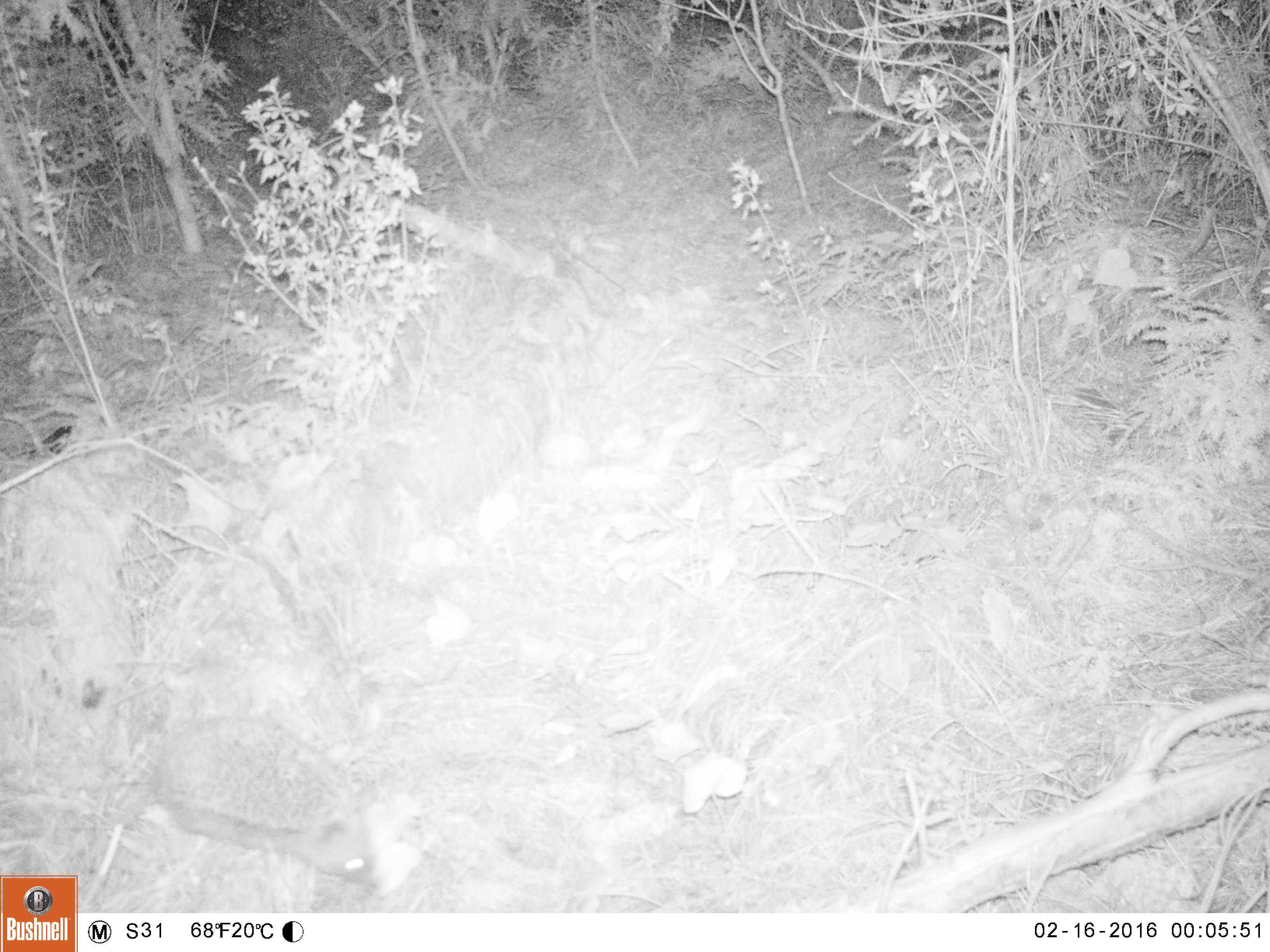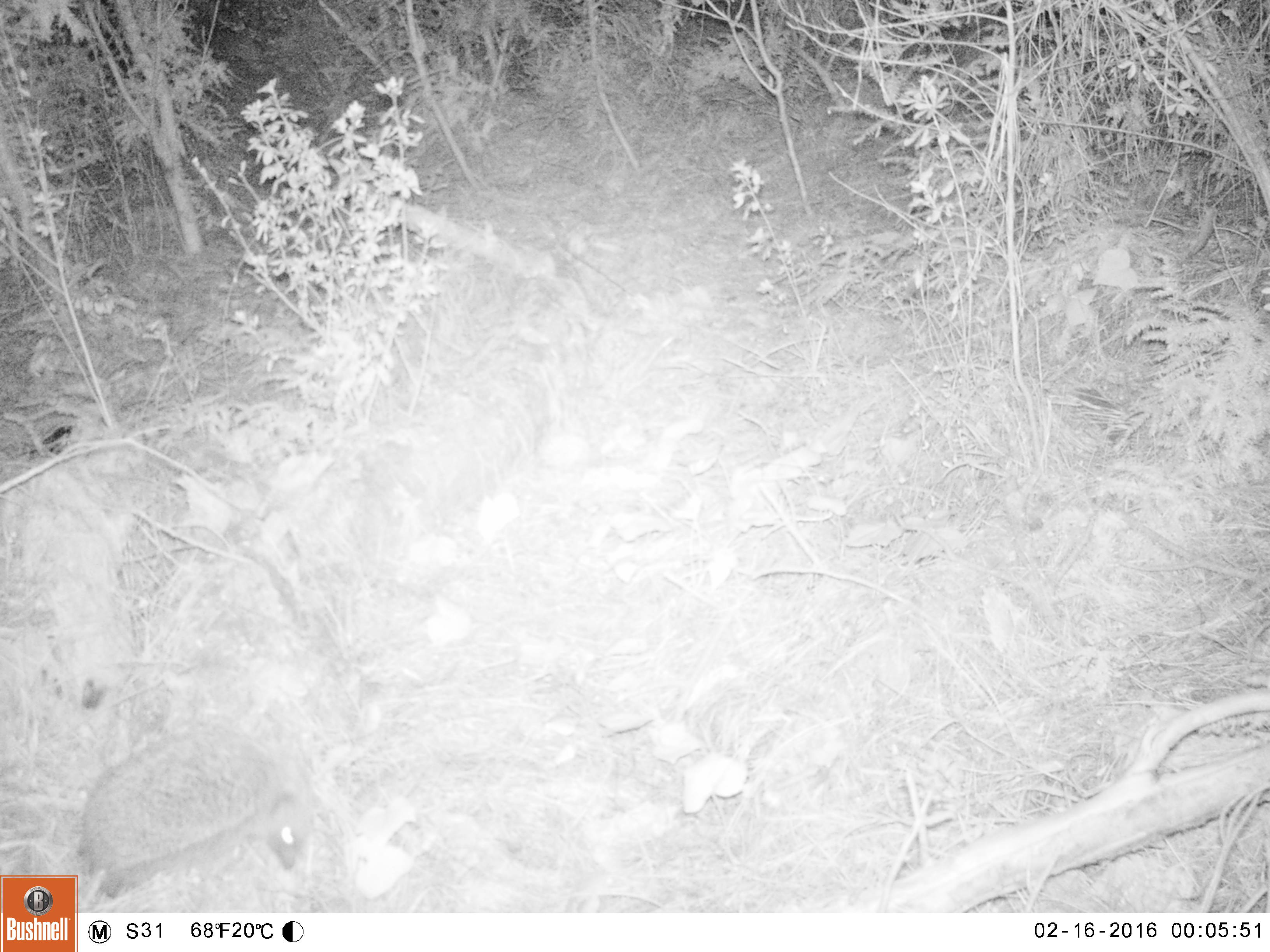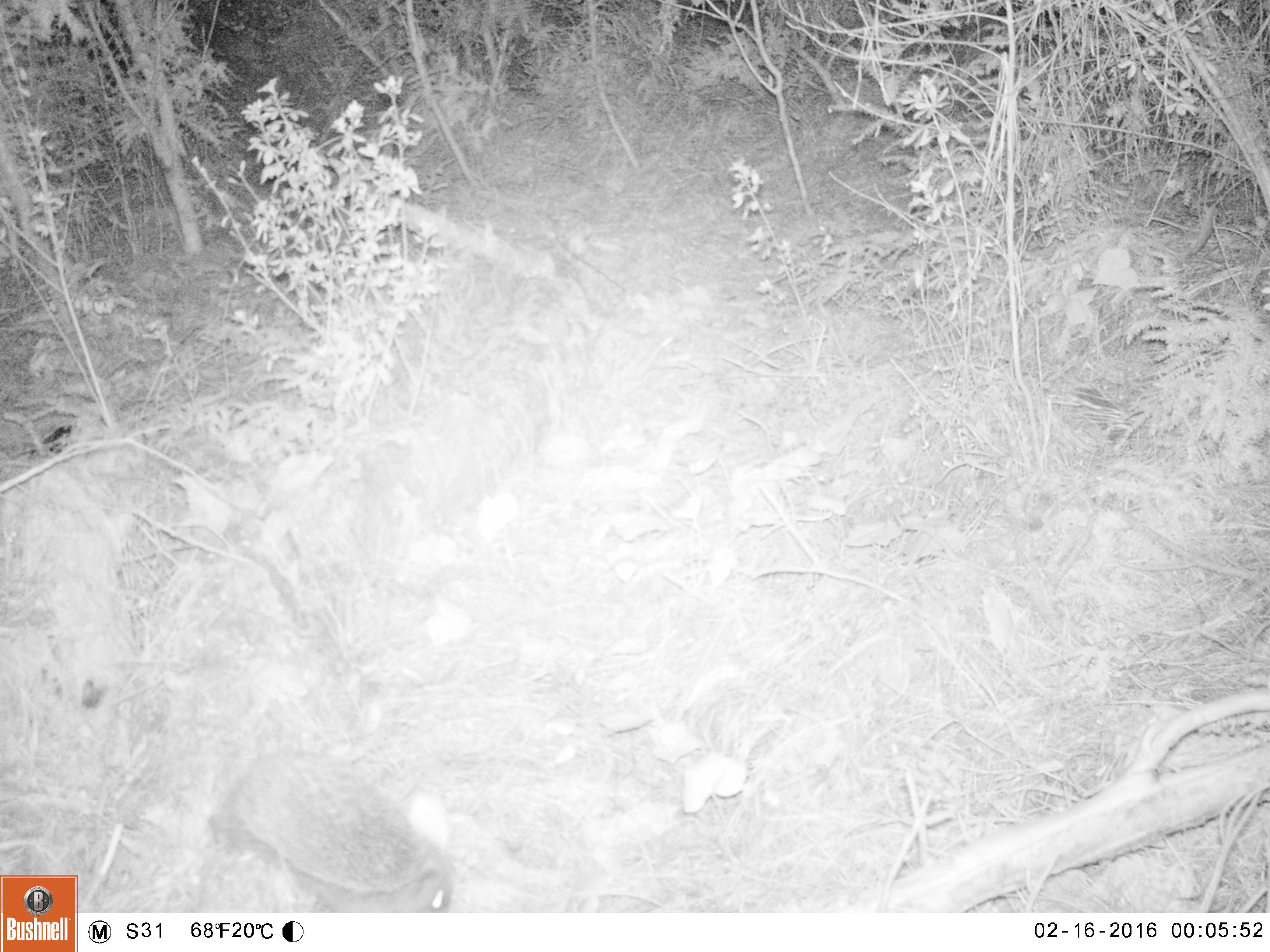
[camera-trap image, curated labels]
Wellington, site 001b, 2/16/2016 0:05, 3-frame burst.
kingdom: Animalia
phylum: Chordata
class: Mammalia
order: Eulipotyphla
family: Erinaceidae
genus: Erinaceus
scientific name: Erinaceus europaeus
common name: hedgehog